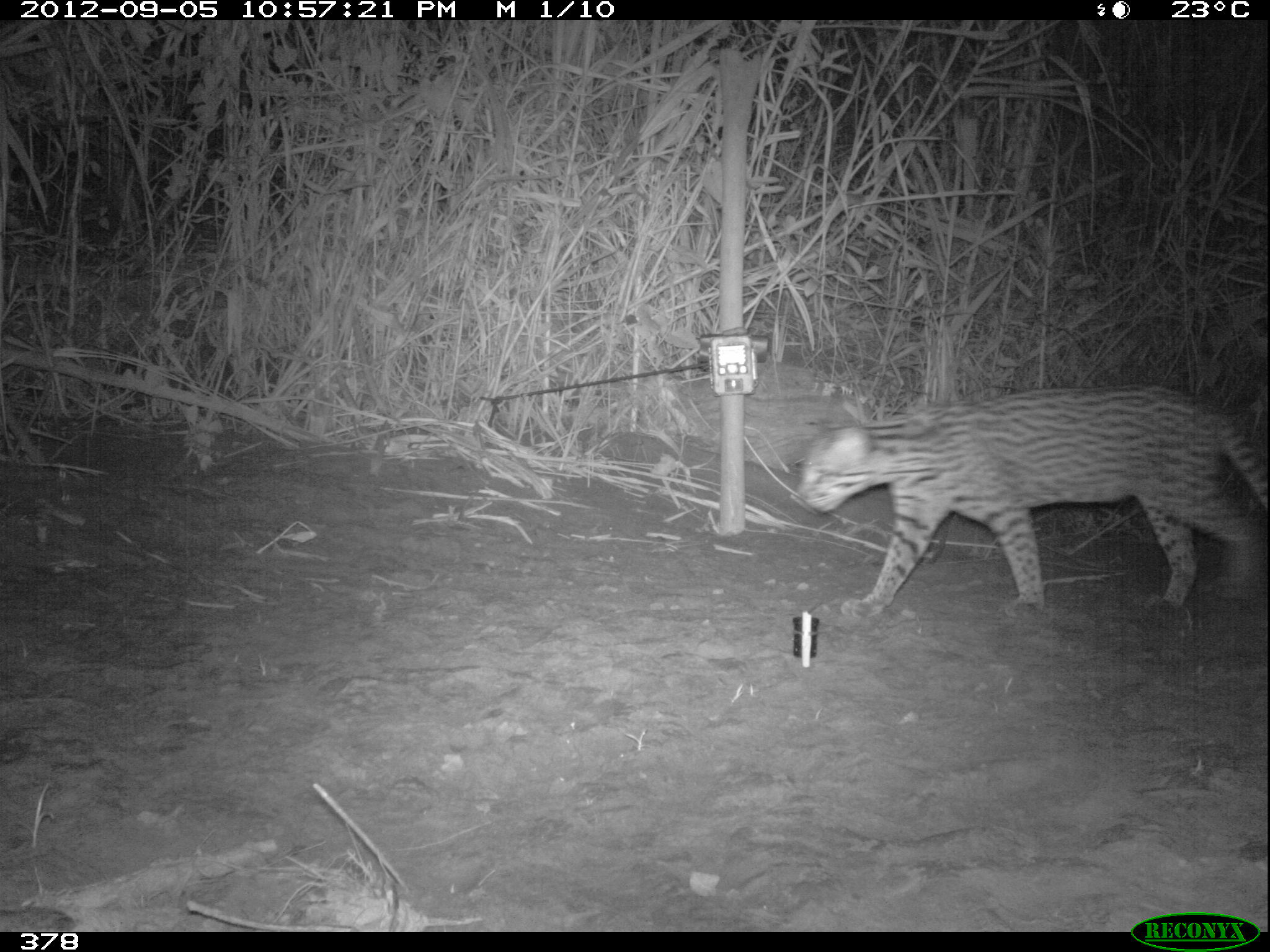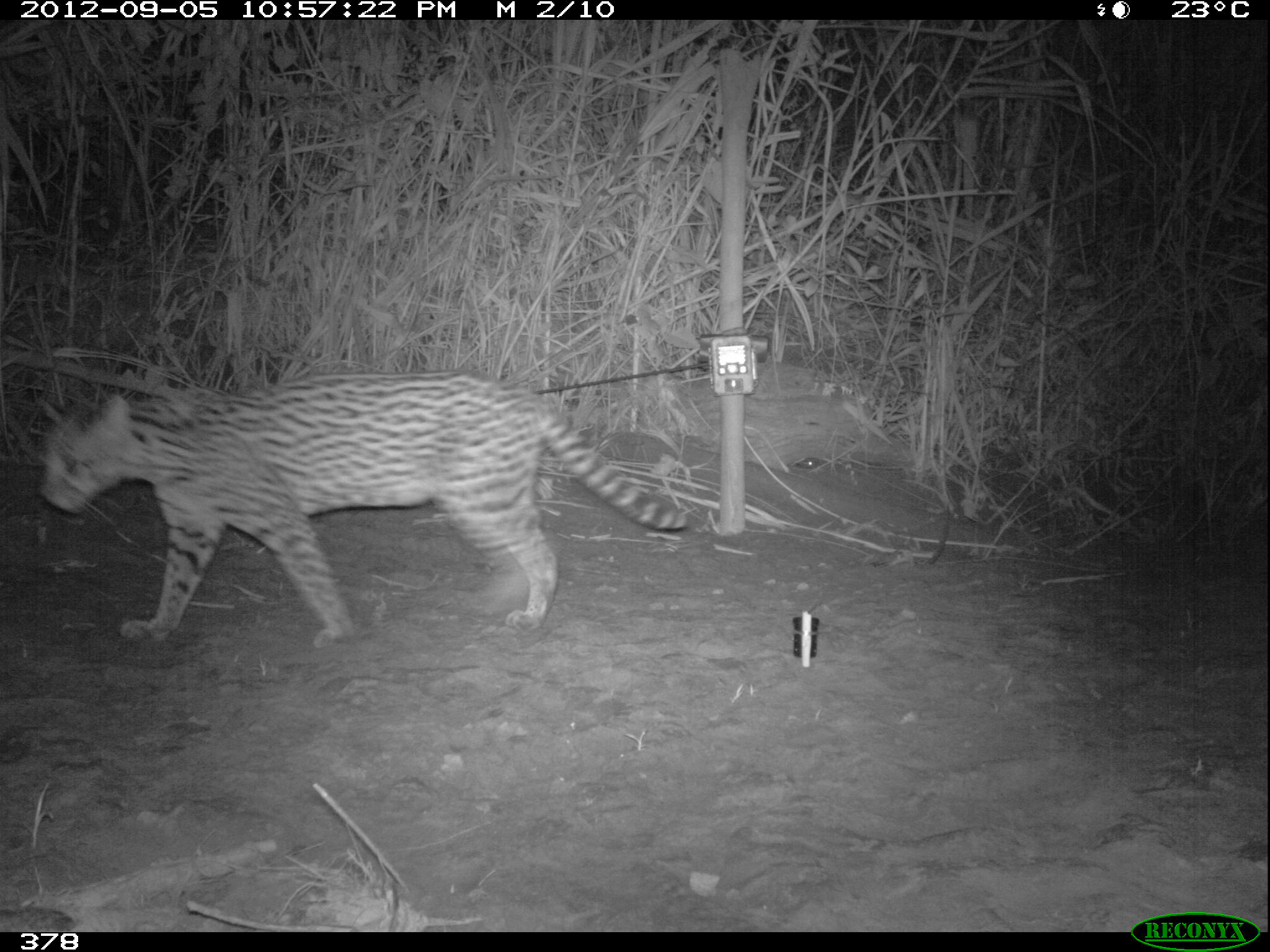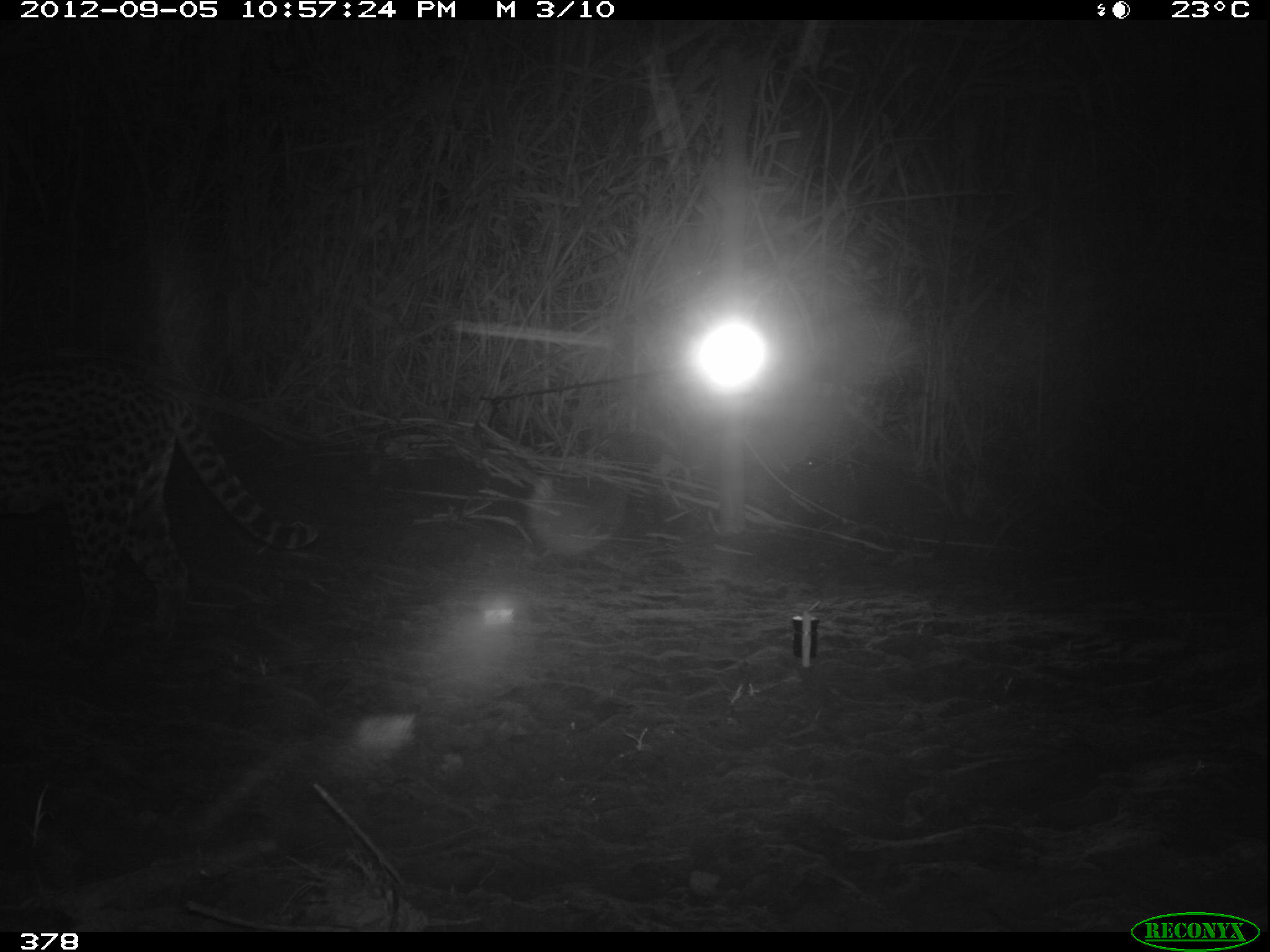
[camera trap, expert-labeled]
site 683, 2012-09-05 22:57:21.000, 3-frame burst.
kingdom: Animalia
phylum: Chordata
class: Mammalia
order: Carnivora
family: Felidae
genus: Leopardus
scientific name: Leopardus pardalis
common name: ocelot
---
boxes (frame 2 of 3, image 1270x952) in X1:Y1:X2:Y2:
leopardus pardalis: 35:368:690:651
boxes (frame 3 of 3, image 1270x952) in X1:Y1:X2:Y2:
leopardus pardalis: 0:358:318:653